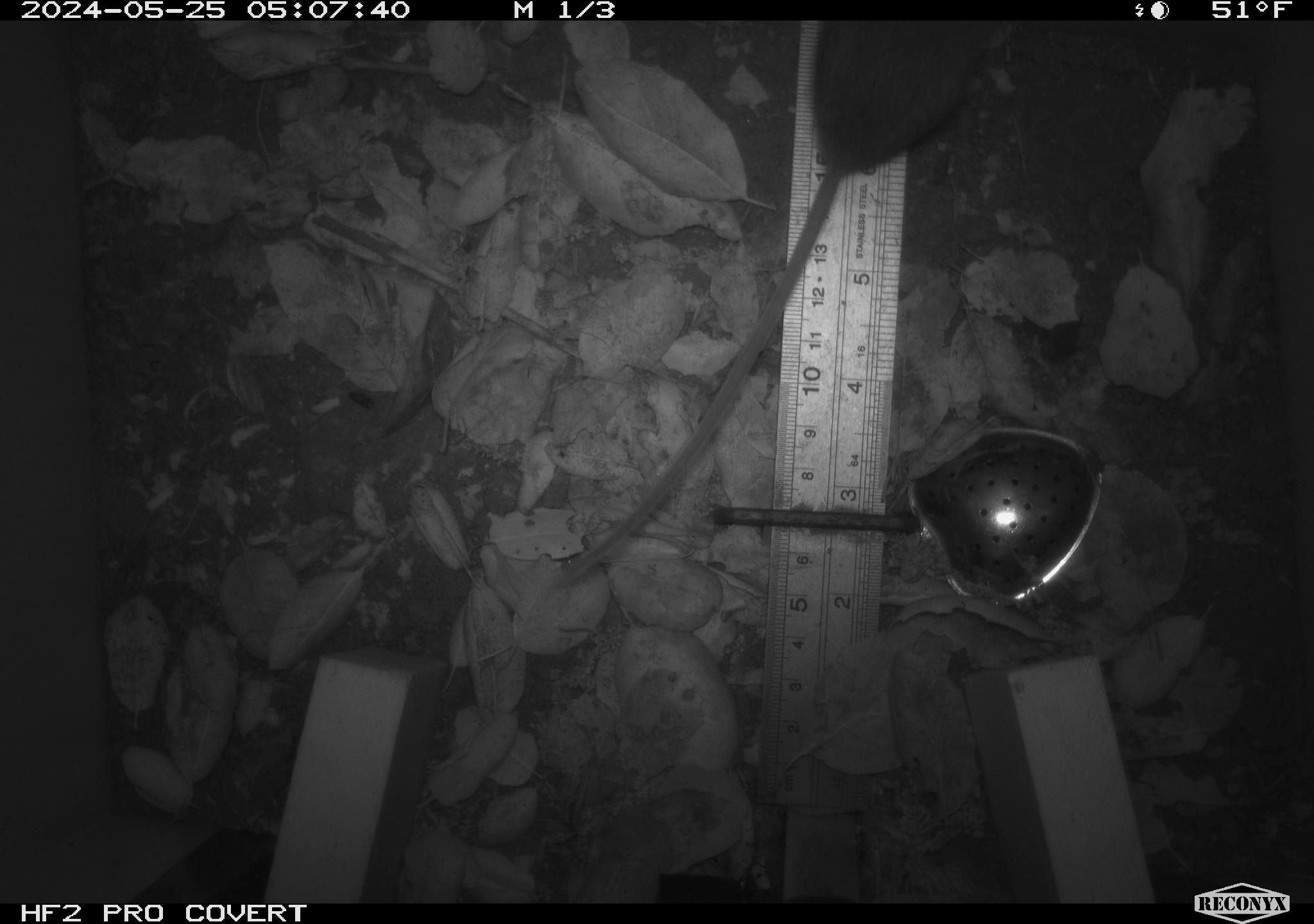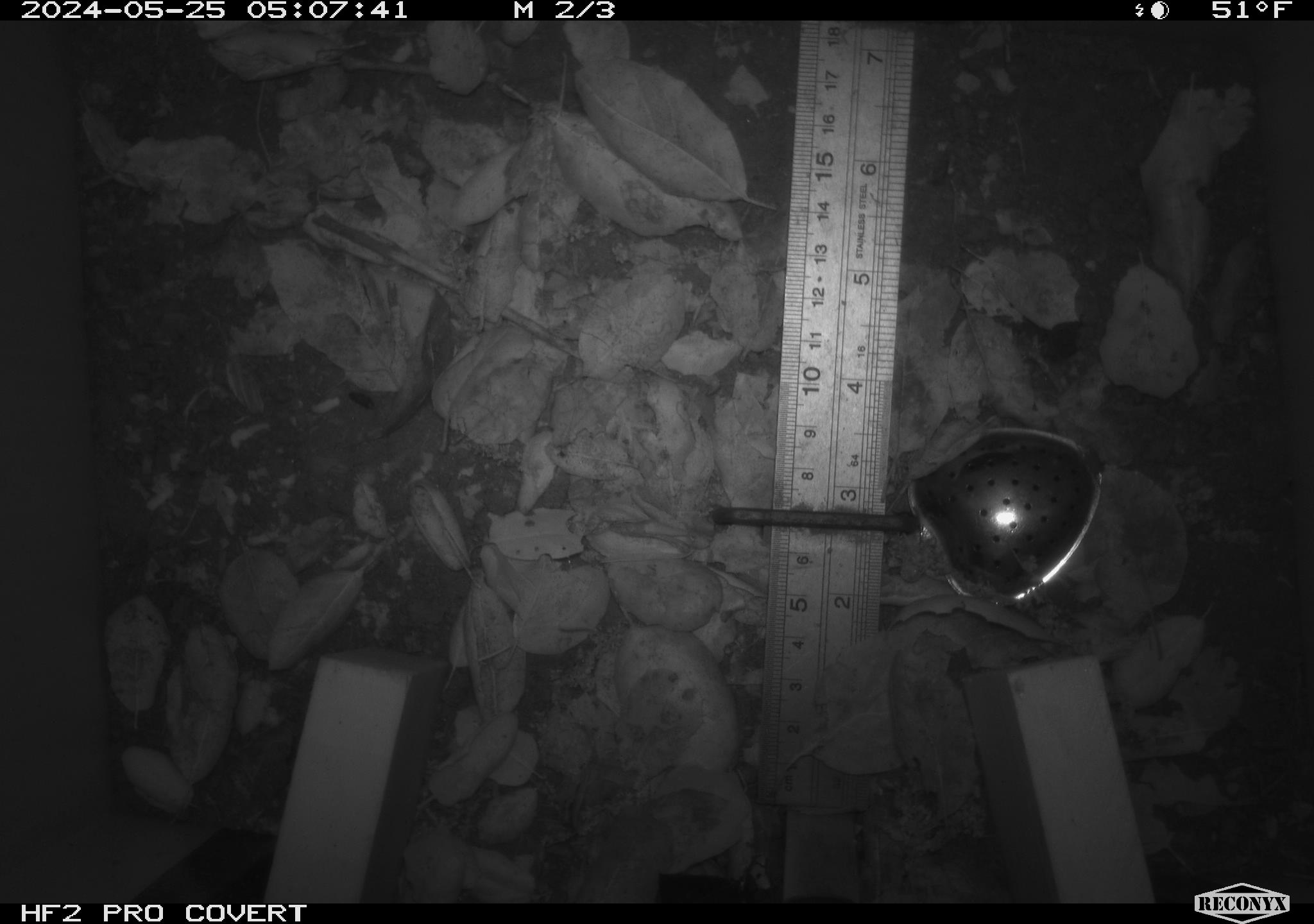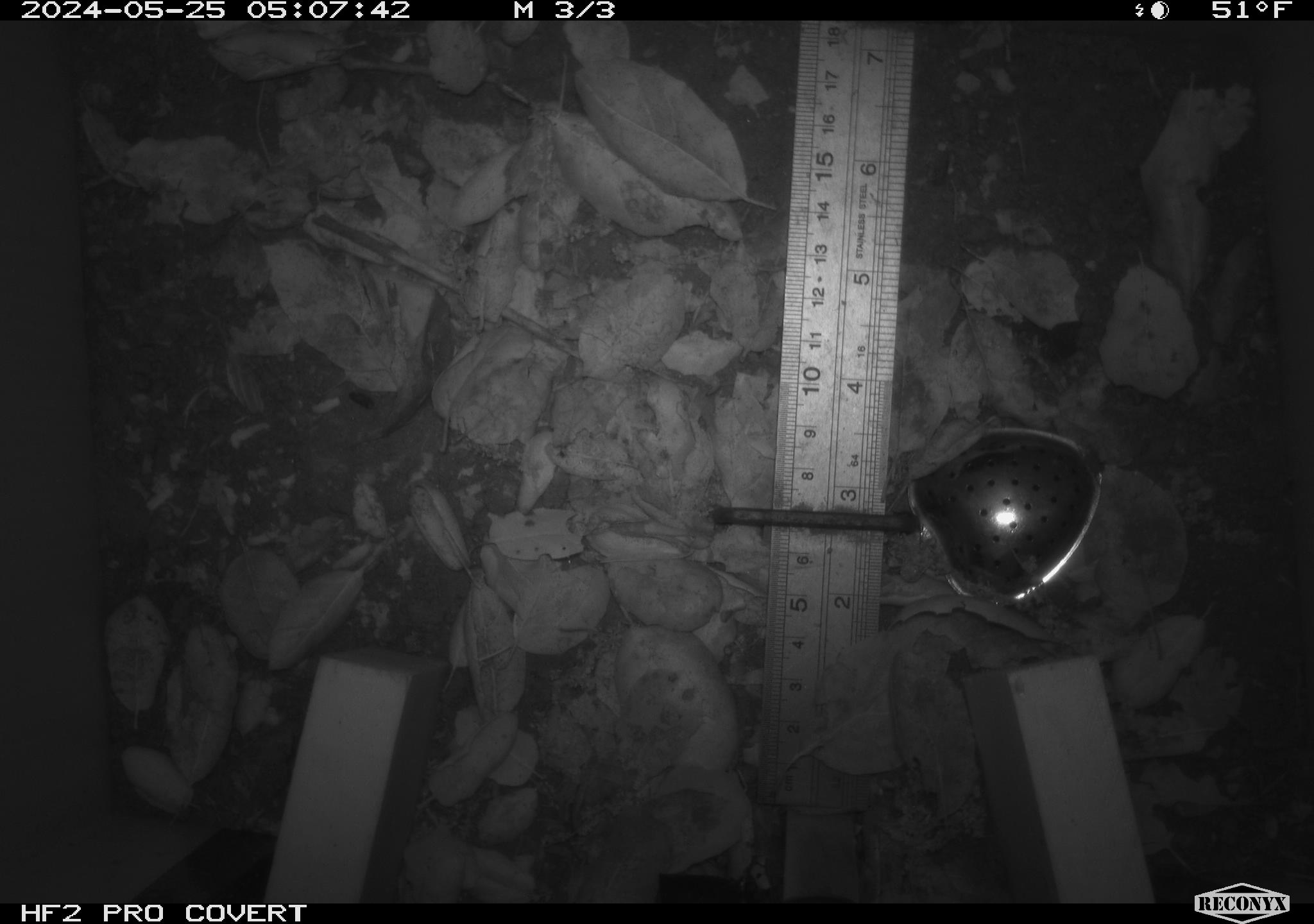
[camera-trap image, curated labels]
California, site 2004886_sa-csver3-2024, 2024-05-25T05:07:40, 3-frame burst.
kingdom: Animalia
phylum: Chordata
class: Mammalia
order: Rodentia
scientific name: Rodentia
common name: rodent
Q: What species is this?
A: Rodent (Rodentia).